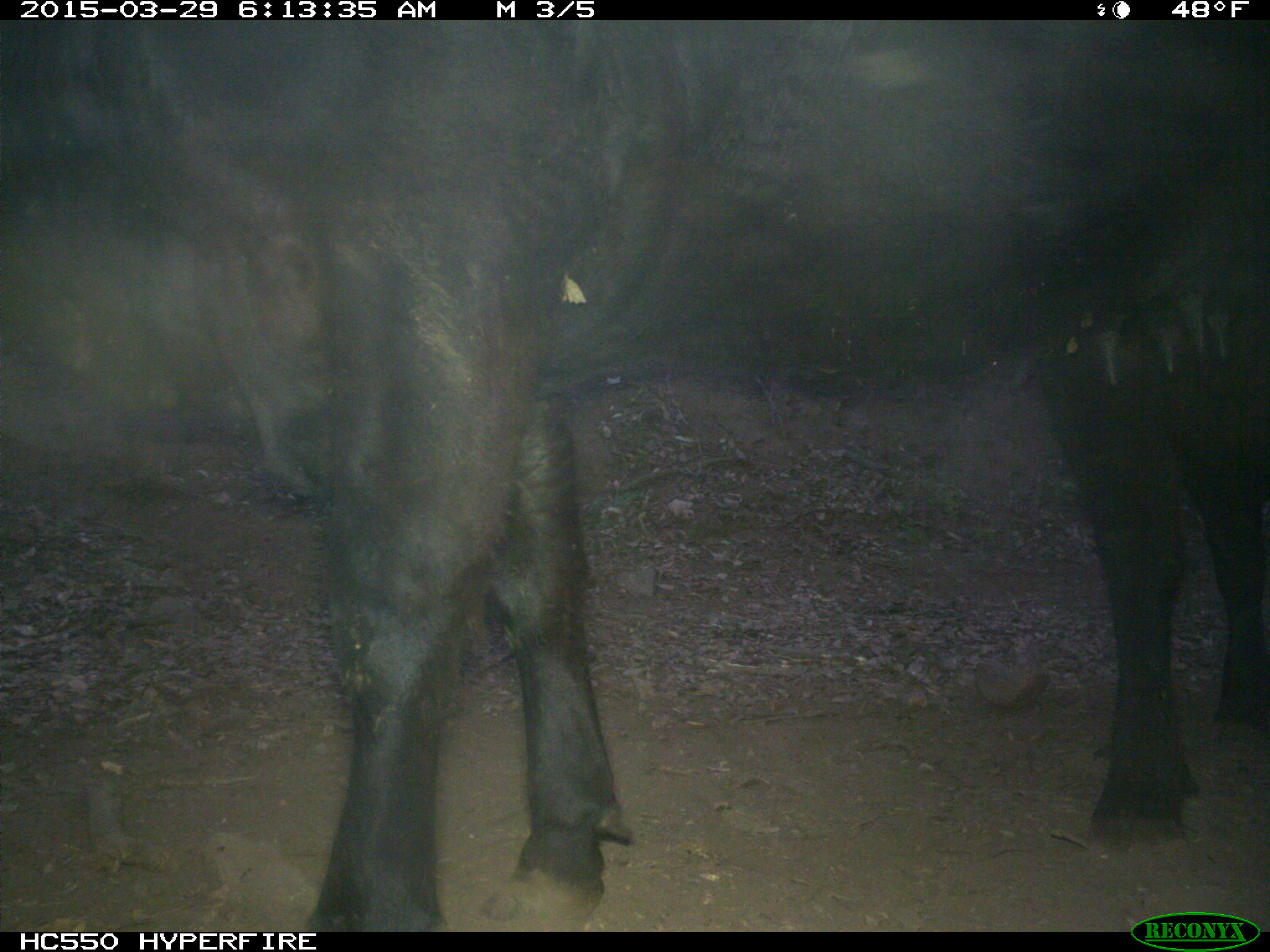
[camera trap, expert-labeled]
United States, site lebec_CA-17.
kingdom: Animalia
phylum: Chordata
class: Mammalia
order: Artiodactyla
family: Bovidae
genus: Bos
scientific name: Bos taurus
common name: domestic cow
Bos taurus (domestic cow).